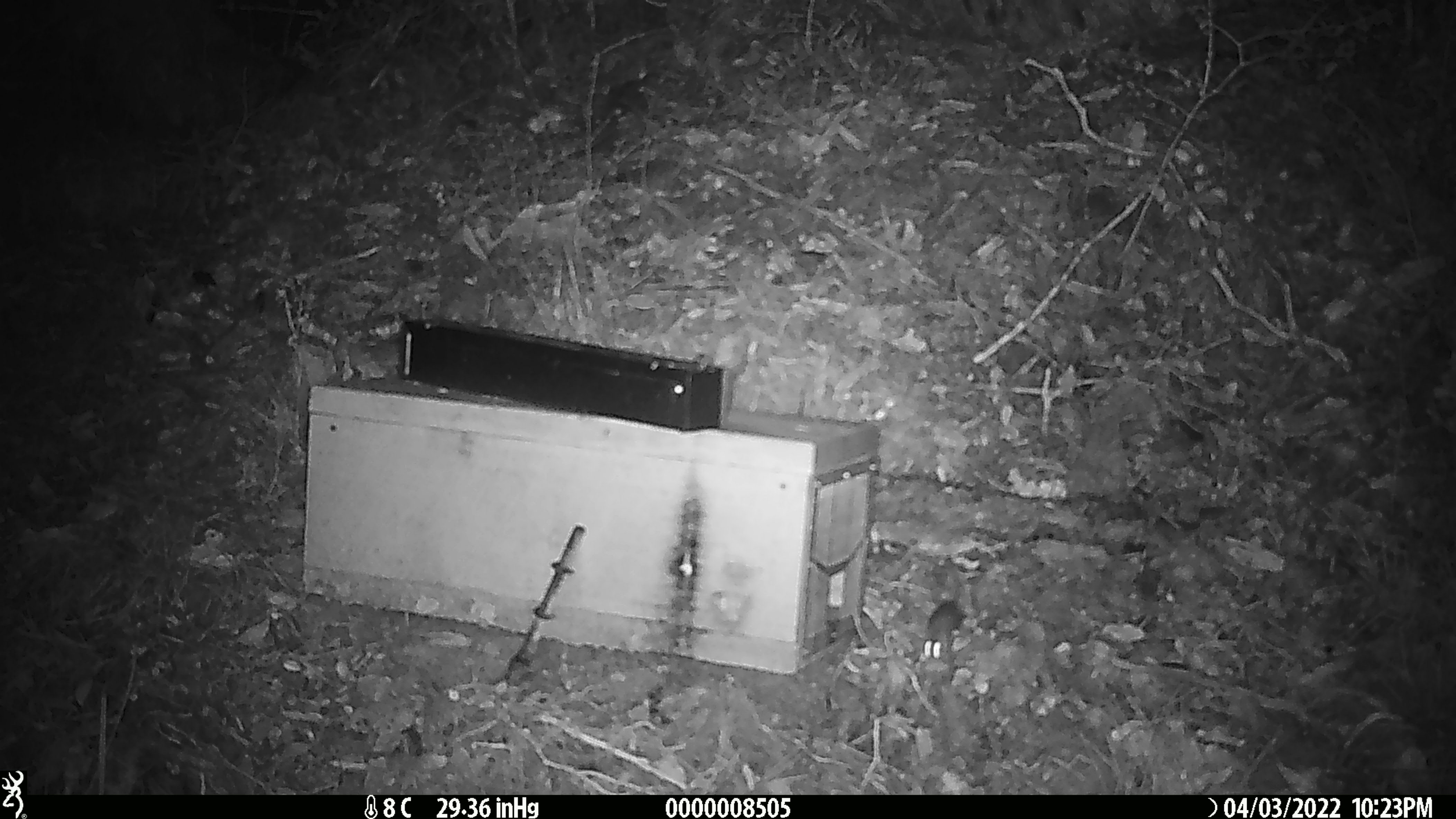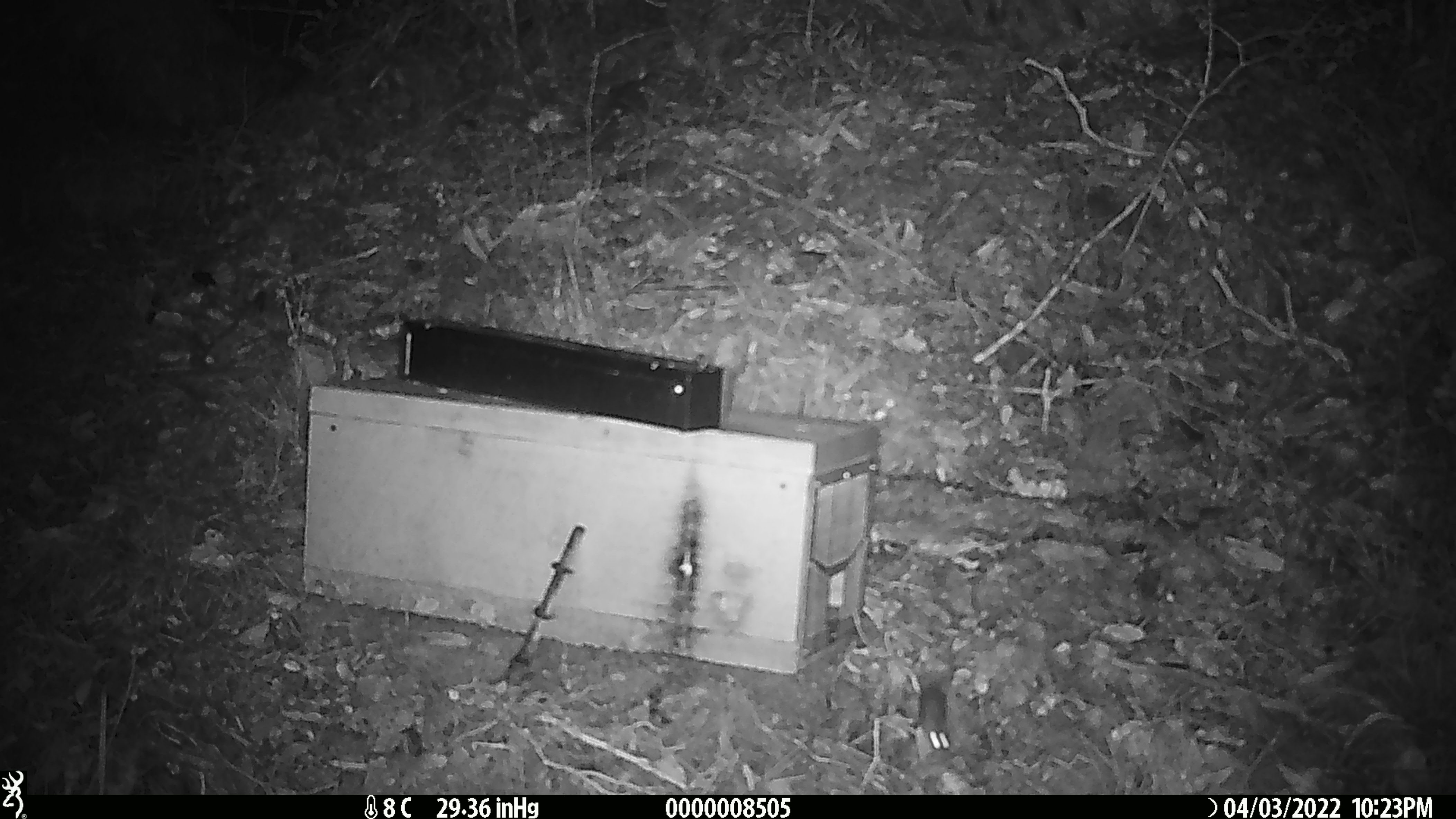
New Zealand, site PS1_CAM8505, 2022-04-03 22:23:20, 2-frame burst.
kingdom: Animalia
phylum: Chordata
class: Mammalia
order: Rodentia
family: Muridae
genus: Mus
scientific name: Mus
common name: mouse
Mouse (Mus).